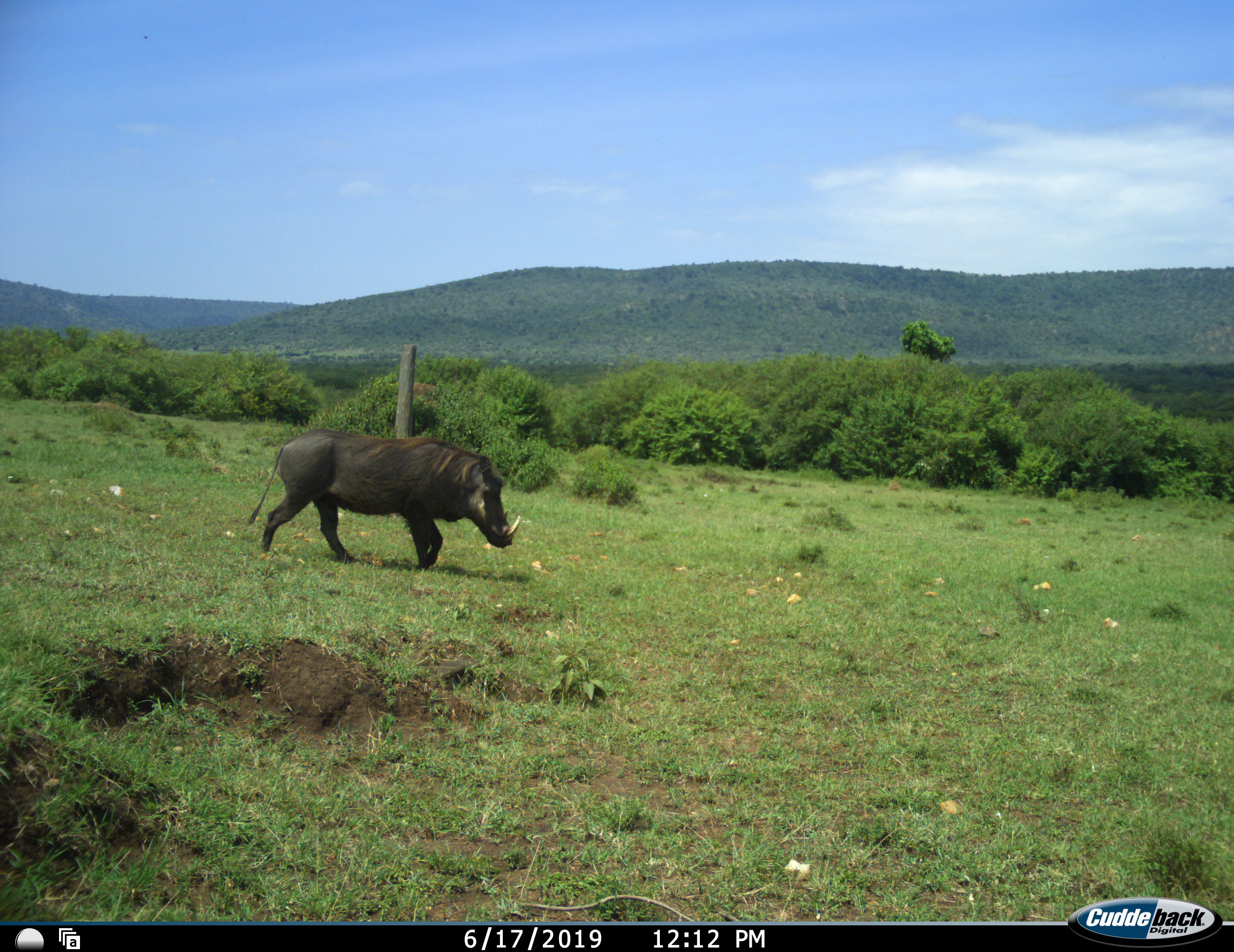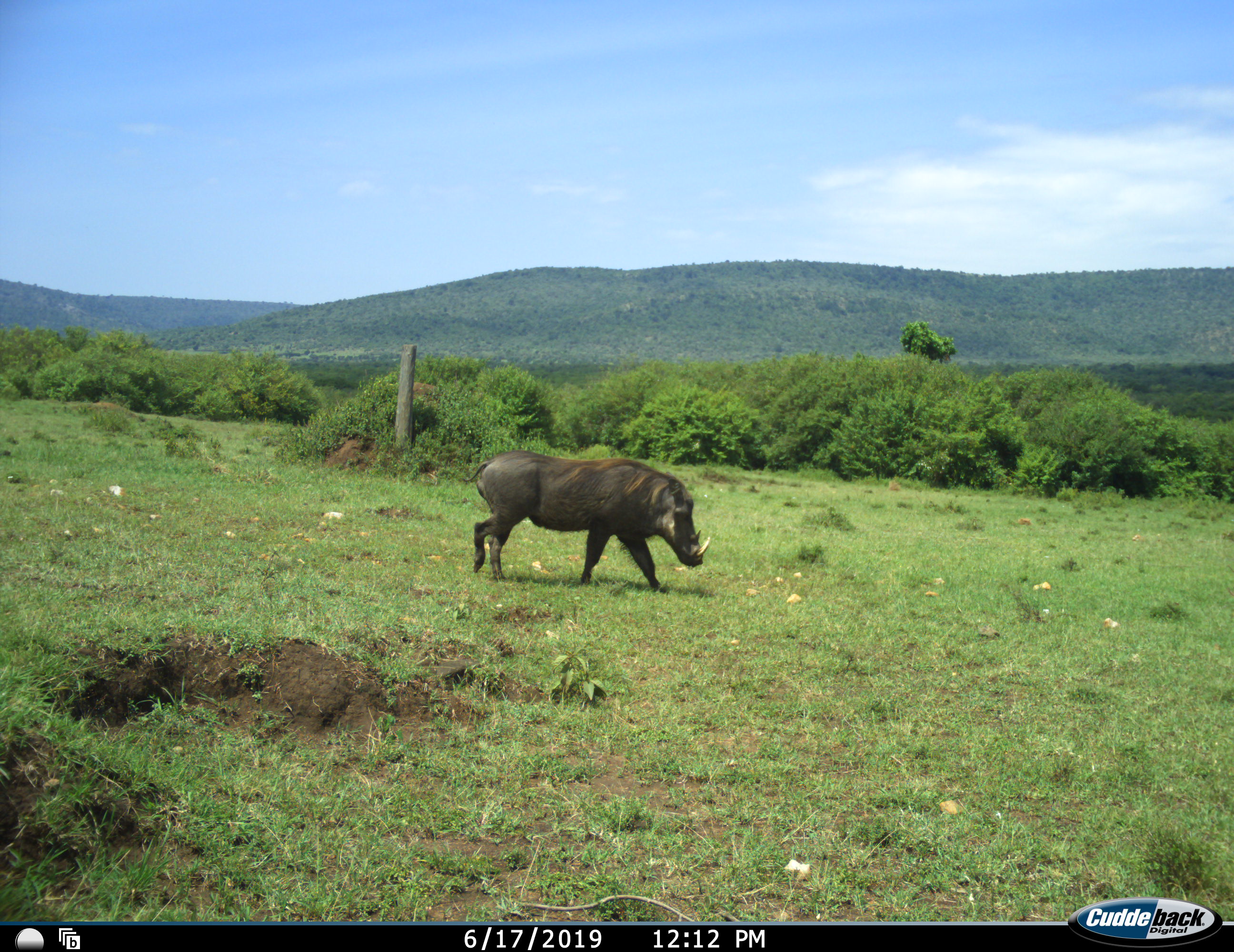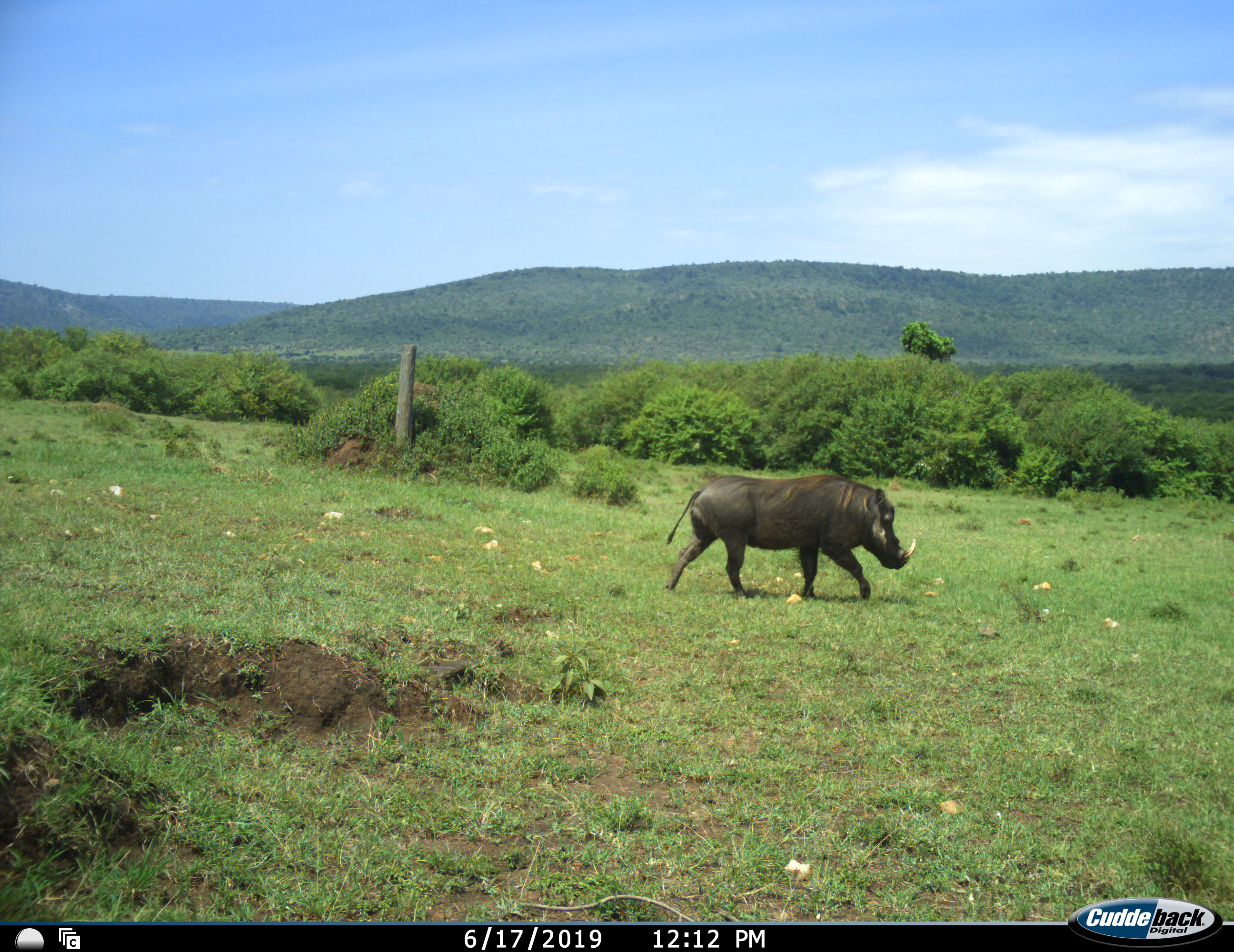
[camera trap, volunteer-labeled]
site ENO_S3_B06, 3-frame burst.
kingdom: Animalia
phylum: Chordata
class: Mammalia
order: Artiodactyla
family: Suidae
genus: Phacochoerus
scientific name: Phacochoerus africanus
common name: warthog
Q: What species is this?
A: Warthog (Phacochoerus africanus).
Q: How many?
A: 1.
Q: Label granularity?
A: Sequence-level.